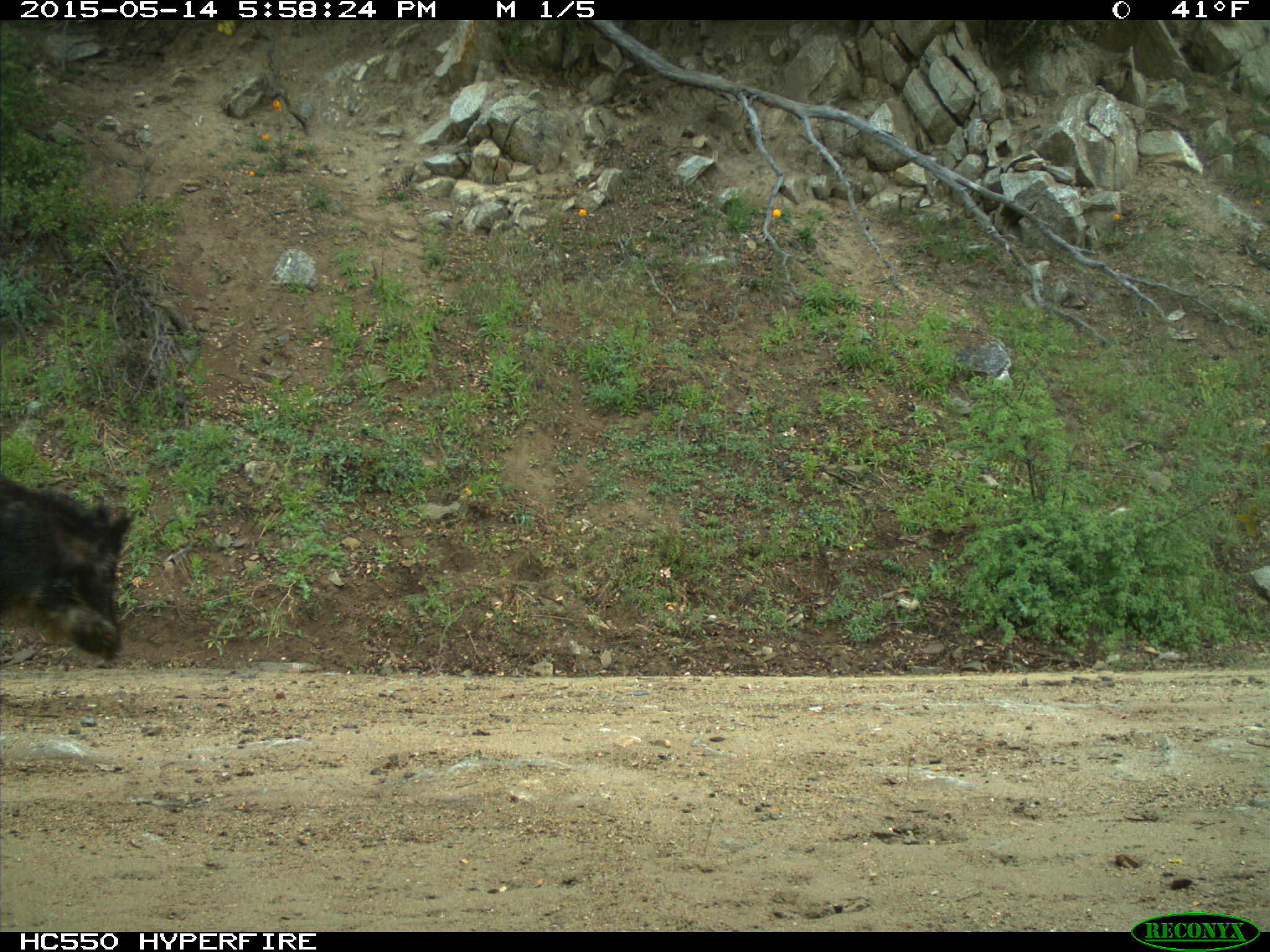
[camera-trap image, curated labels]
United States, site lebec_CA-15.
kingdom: Animalia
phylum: Chordata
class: Mammalia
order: Artiodactyla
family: Suidae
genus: Sus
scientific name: Sus scrofa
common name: wild boar